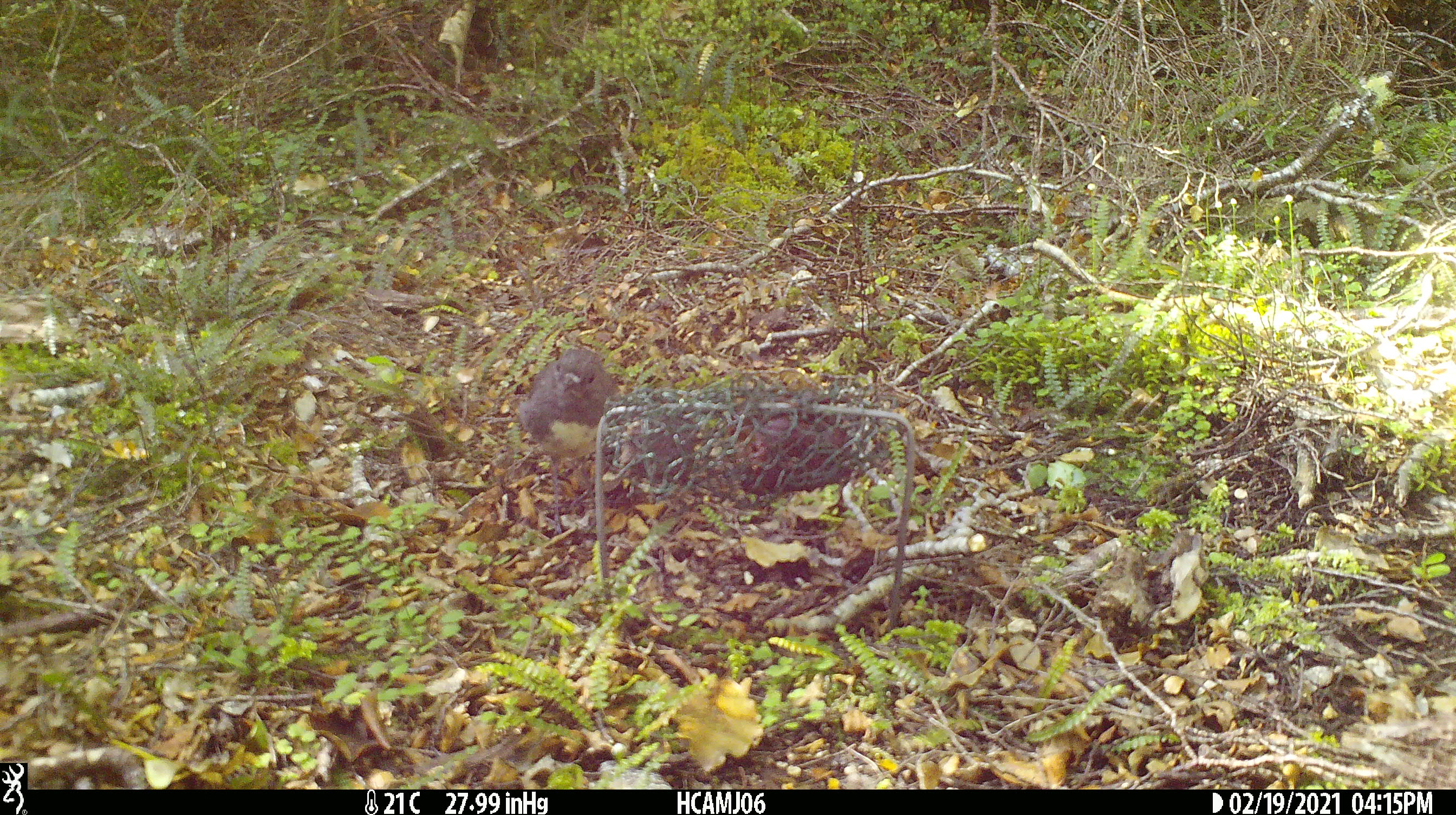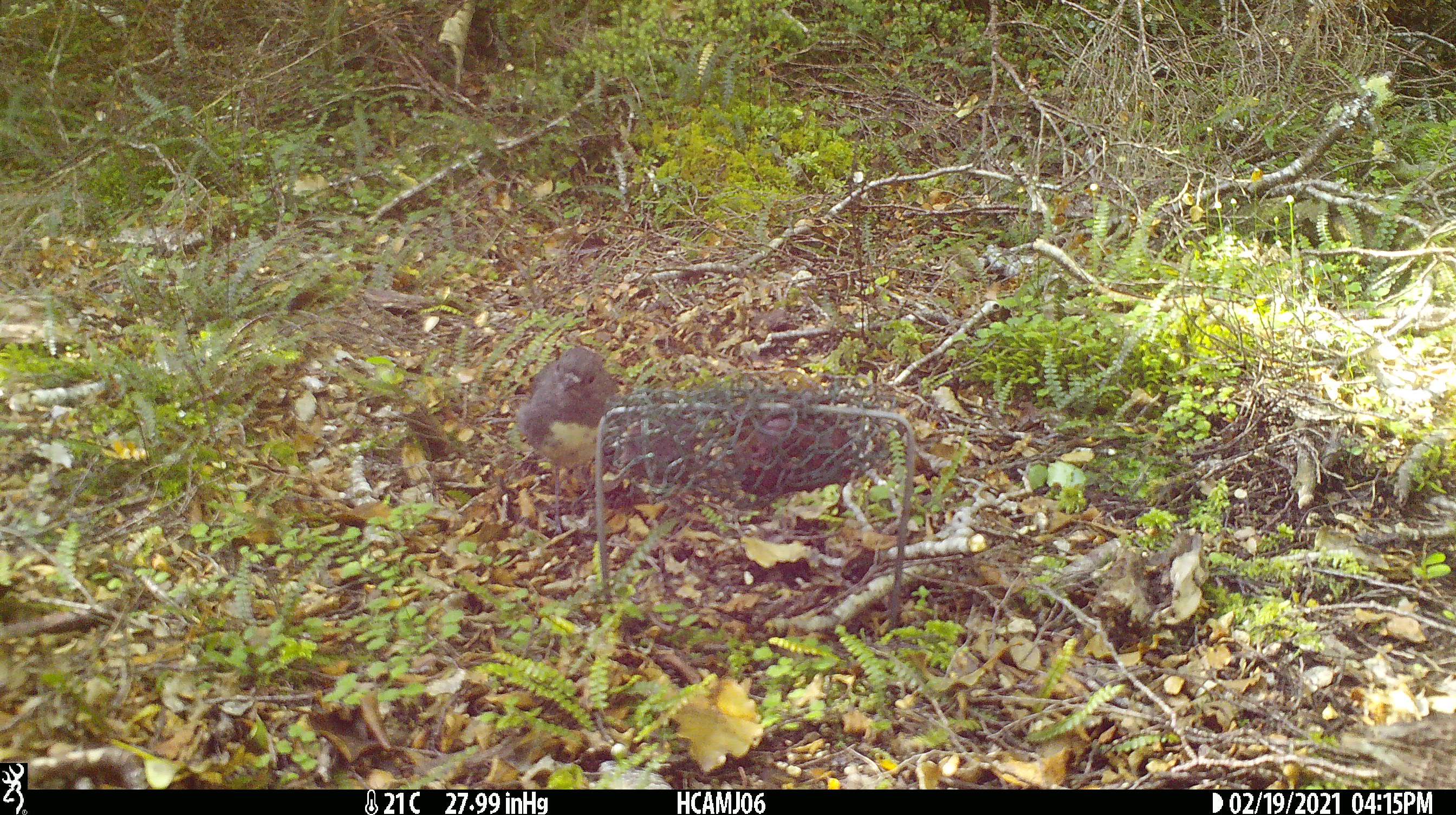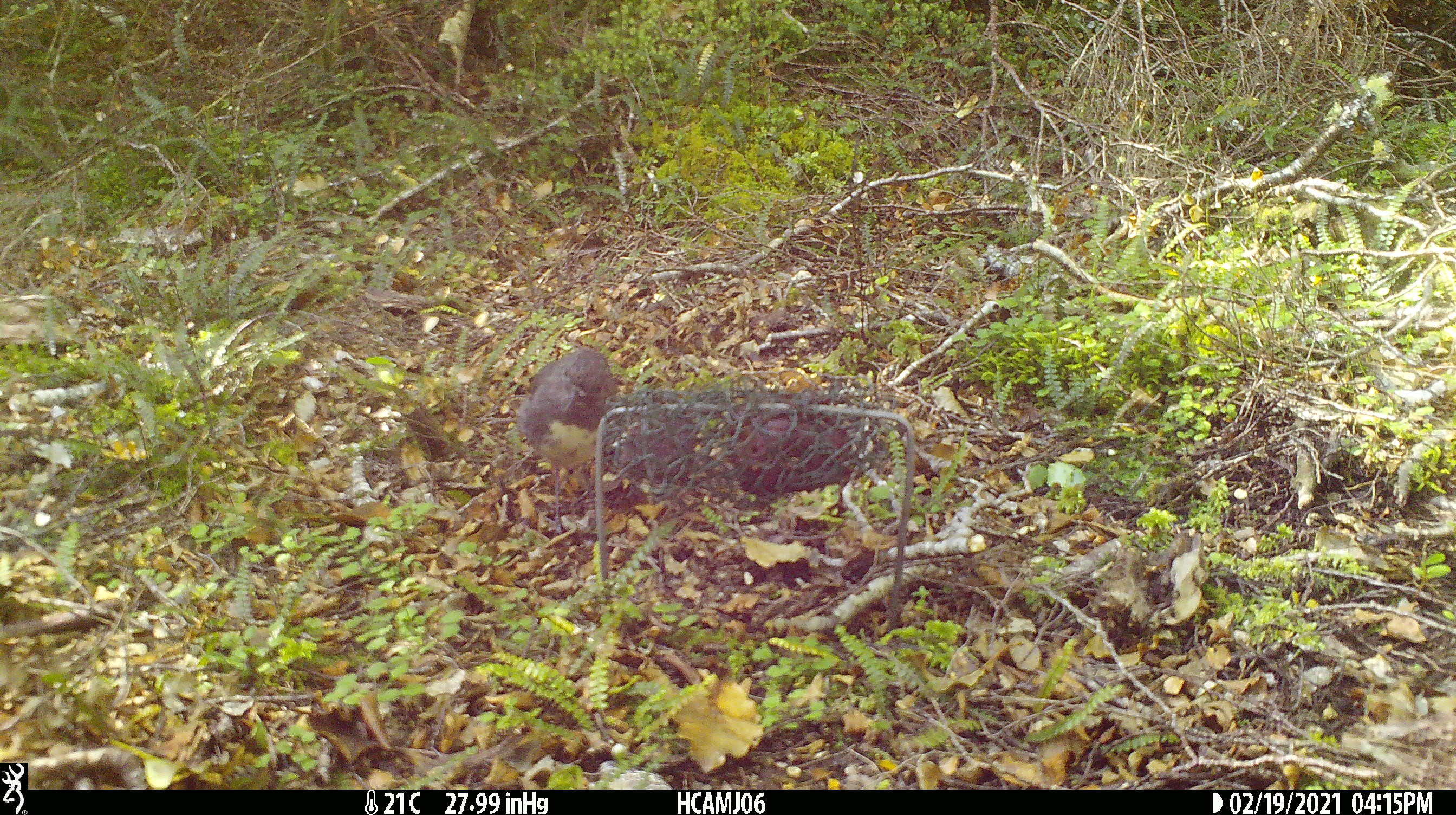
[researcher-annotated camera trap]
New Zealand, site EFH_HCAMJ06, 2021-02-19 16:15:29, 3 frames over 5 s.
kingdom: Animalia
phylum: Chordata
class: Aves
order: Passeriformes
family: Petroicidae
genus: Petroica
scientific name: Petroica australis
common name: new zealand robin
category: robin